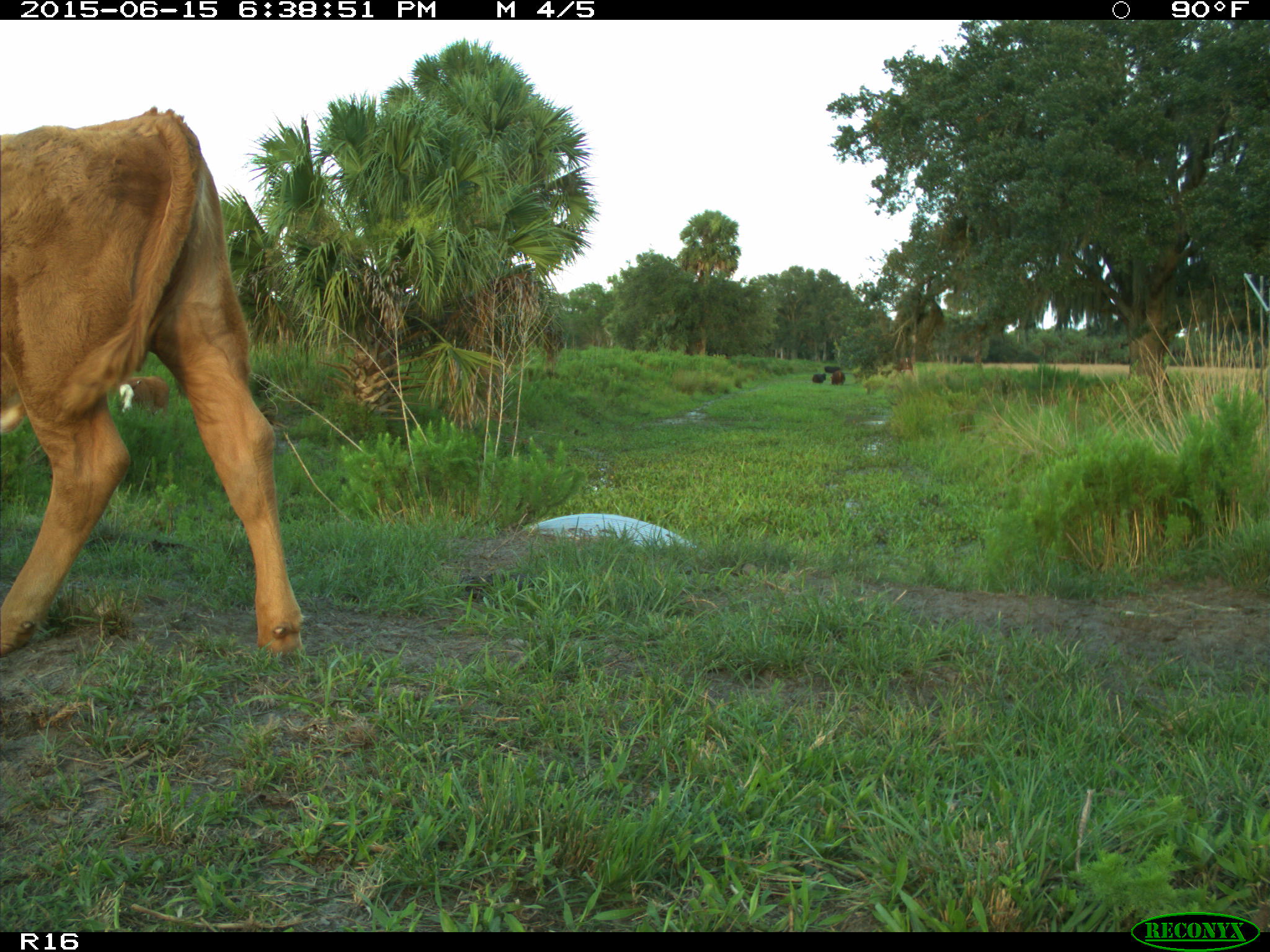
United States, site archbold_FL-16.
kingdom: Animalia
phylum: Chordata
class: Mammalia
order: Artiodactyla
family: Bovidae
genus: Bos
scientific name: Bos taurus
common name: domestic cow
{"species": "Bos taurus (domestic cow)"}